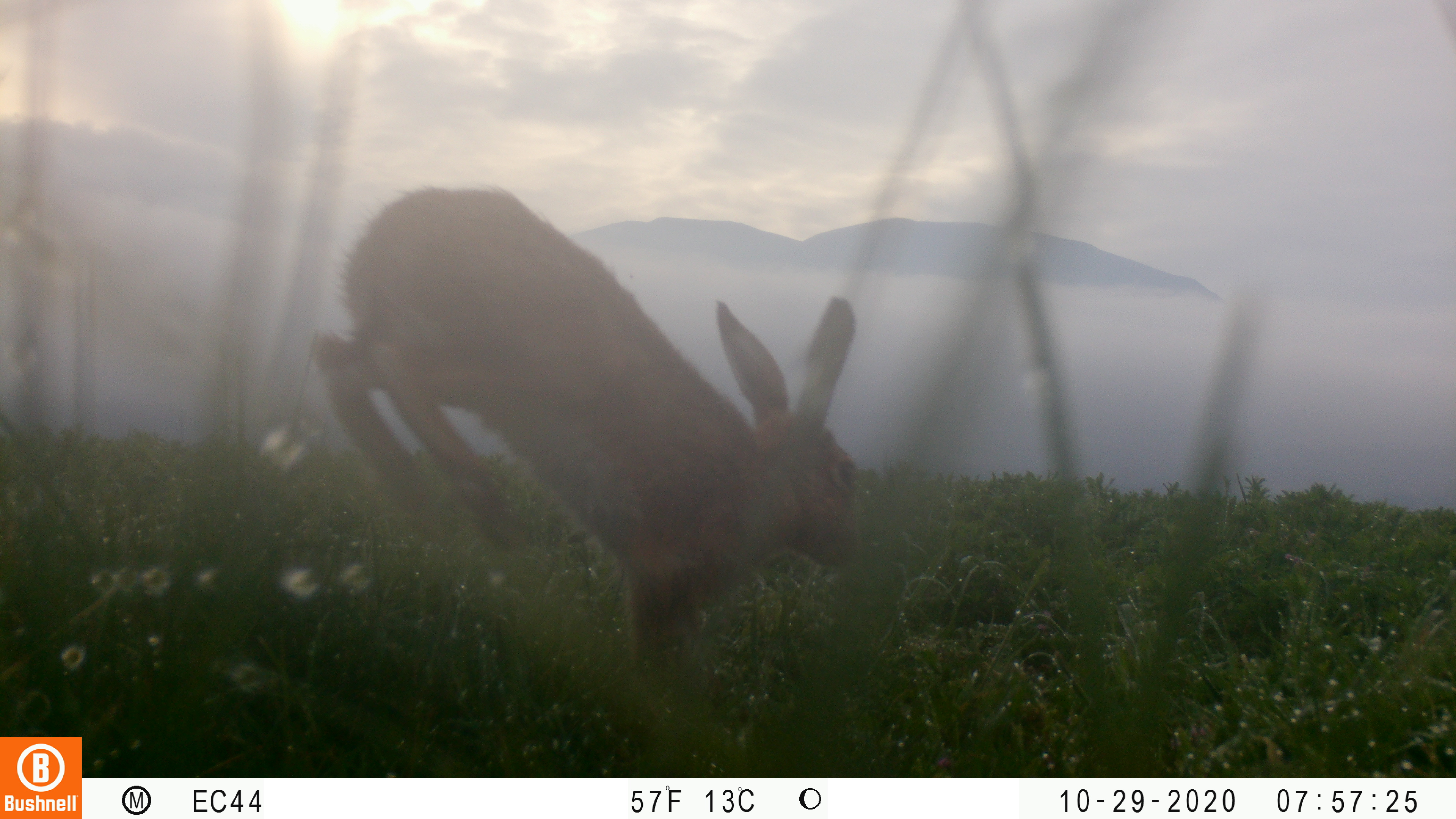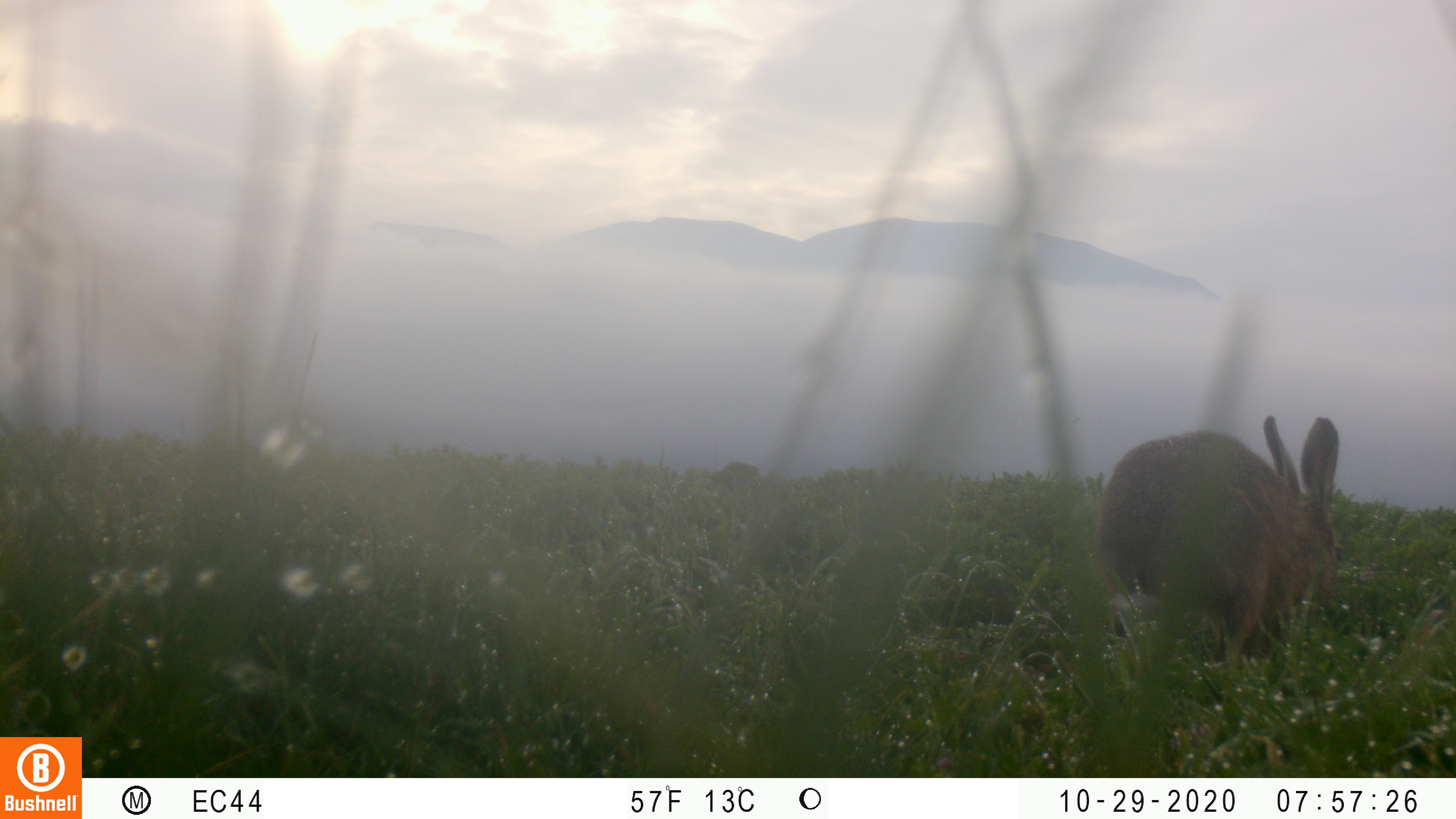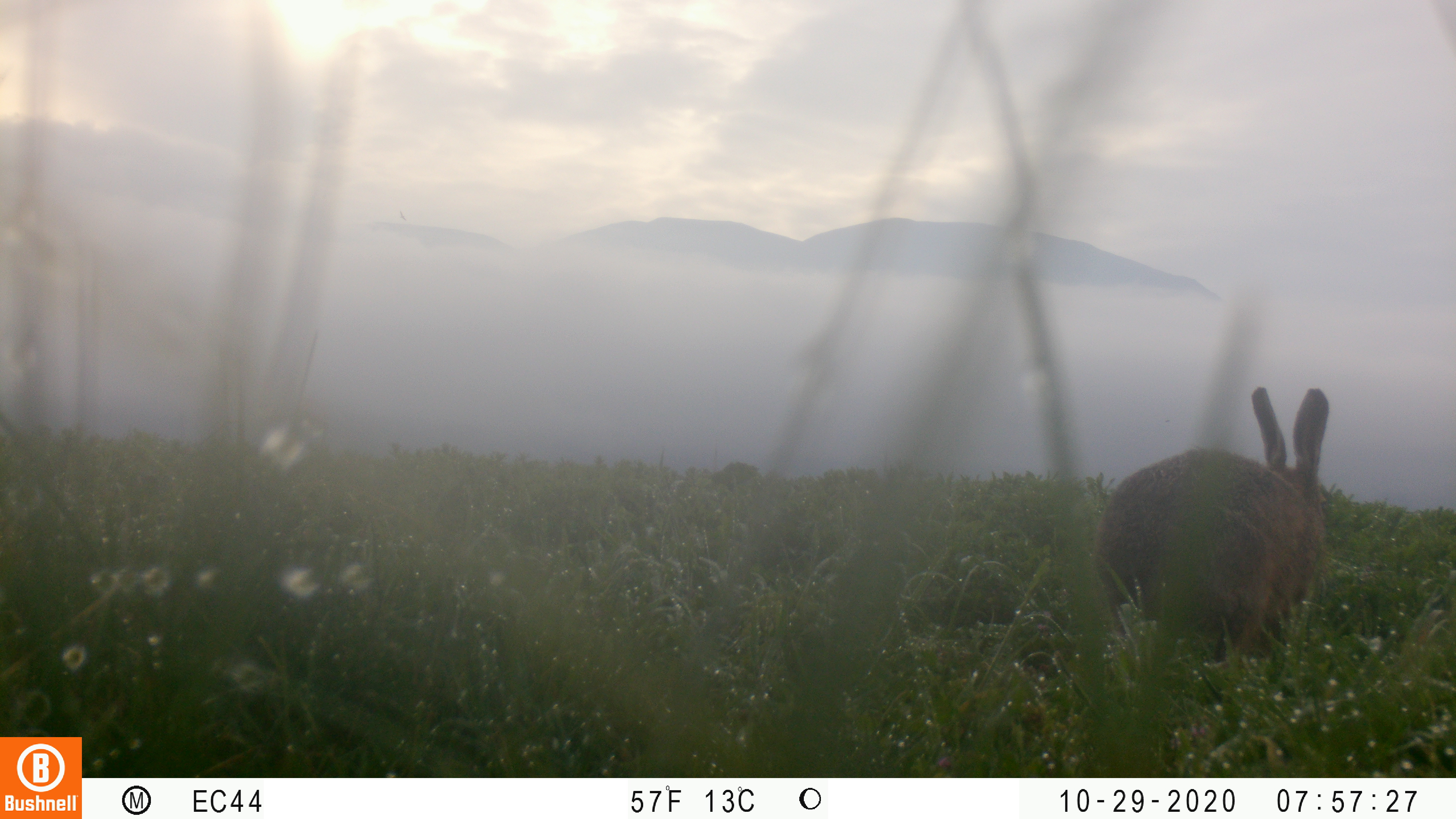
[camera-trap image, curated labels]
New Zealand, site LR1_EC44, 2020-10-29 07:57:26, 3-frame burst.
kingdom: Animalia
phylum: Chordata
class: Mammalia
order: Lagomorpha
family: Leporidae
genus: Lepus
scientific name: Lepus europaeus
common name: brown hare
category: hare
Hare (brown hare) (Lepus europaeus).